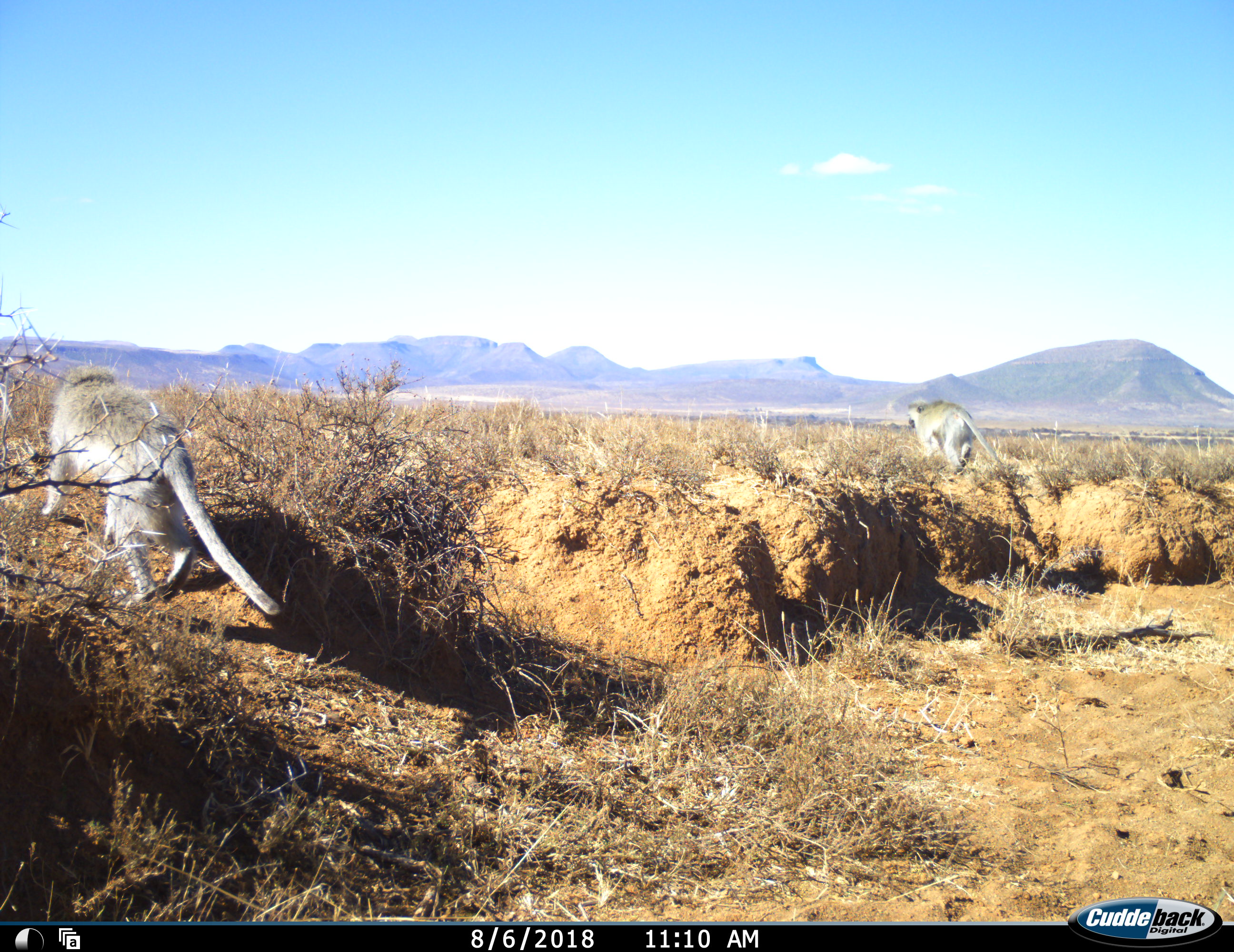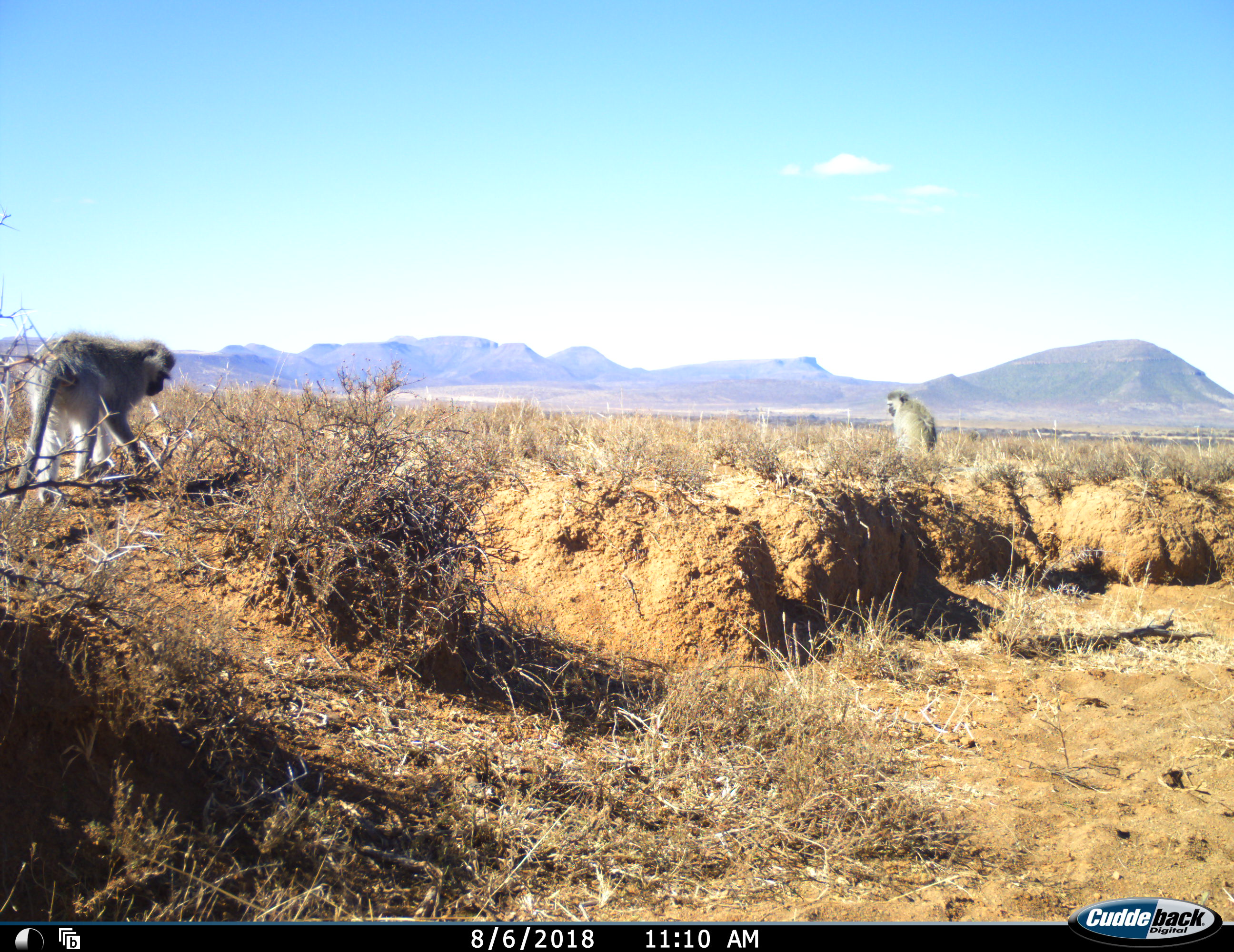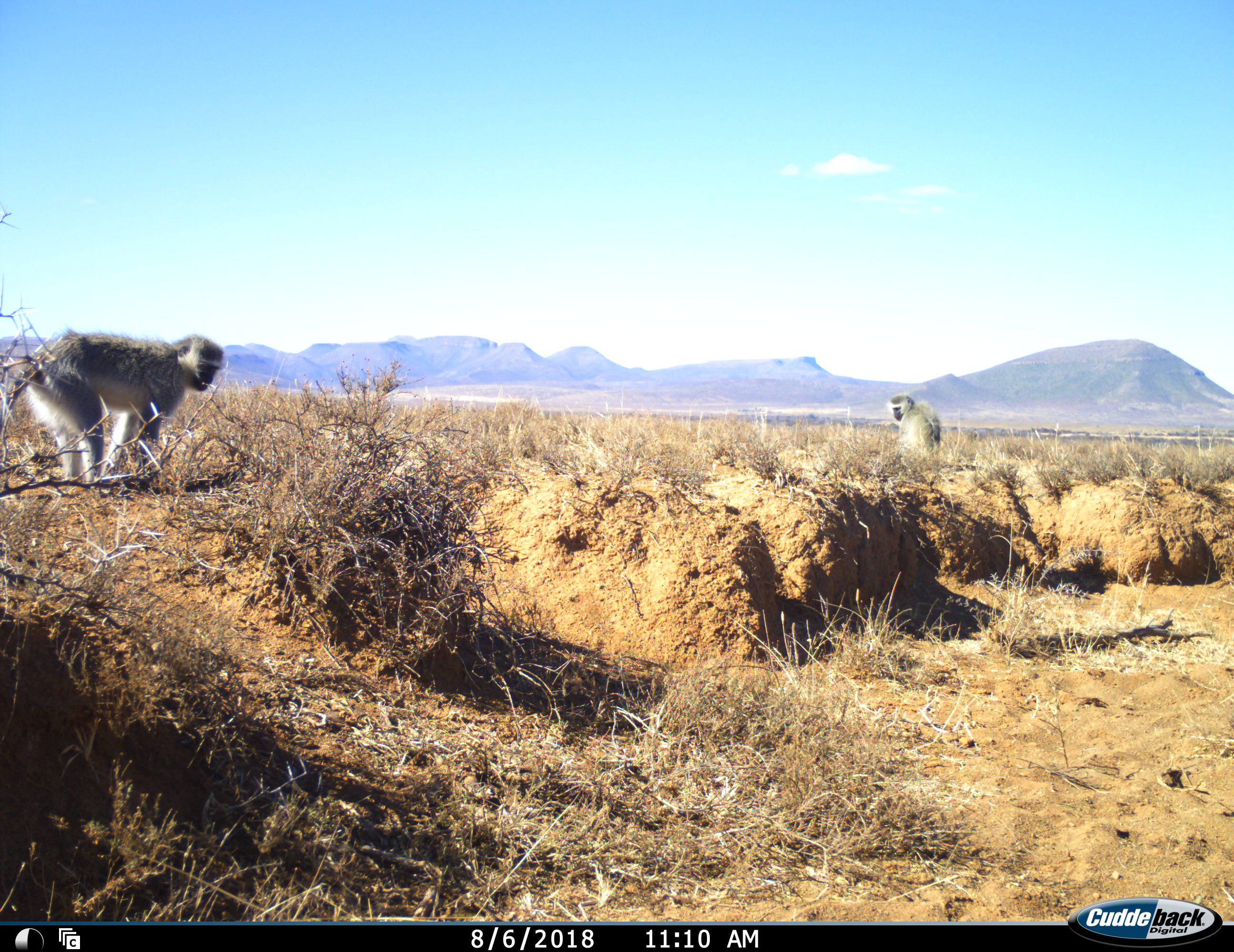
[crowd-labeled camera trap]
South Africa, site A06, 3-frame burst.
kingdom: Animalia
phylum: Chordata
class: Mammalia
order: Primates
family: Cercopithecidae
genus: Chlorocebus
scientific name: Chlorocebus pygerythrus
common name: vervet monkey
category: monkeyvervet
Monkeyvervet (vervet monkey) (Chlorocebus pygerythrus), count 2. Behavior (volunteer vote fractions): standing 30%, resting 10%, moving 100%, interacting 0%. Young present (vote fraction): 0%. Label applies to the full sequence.